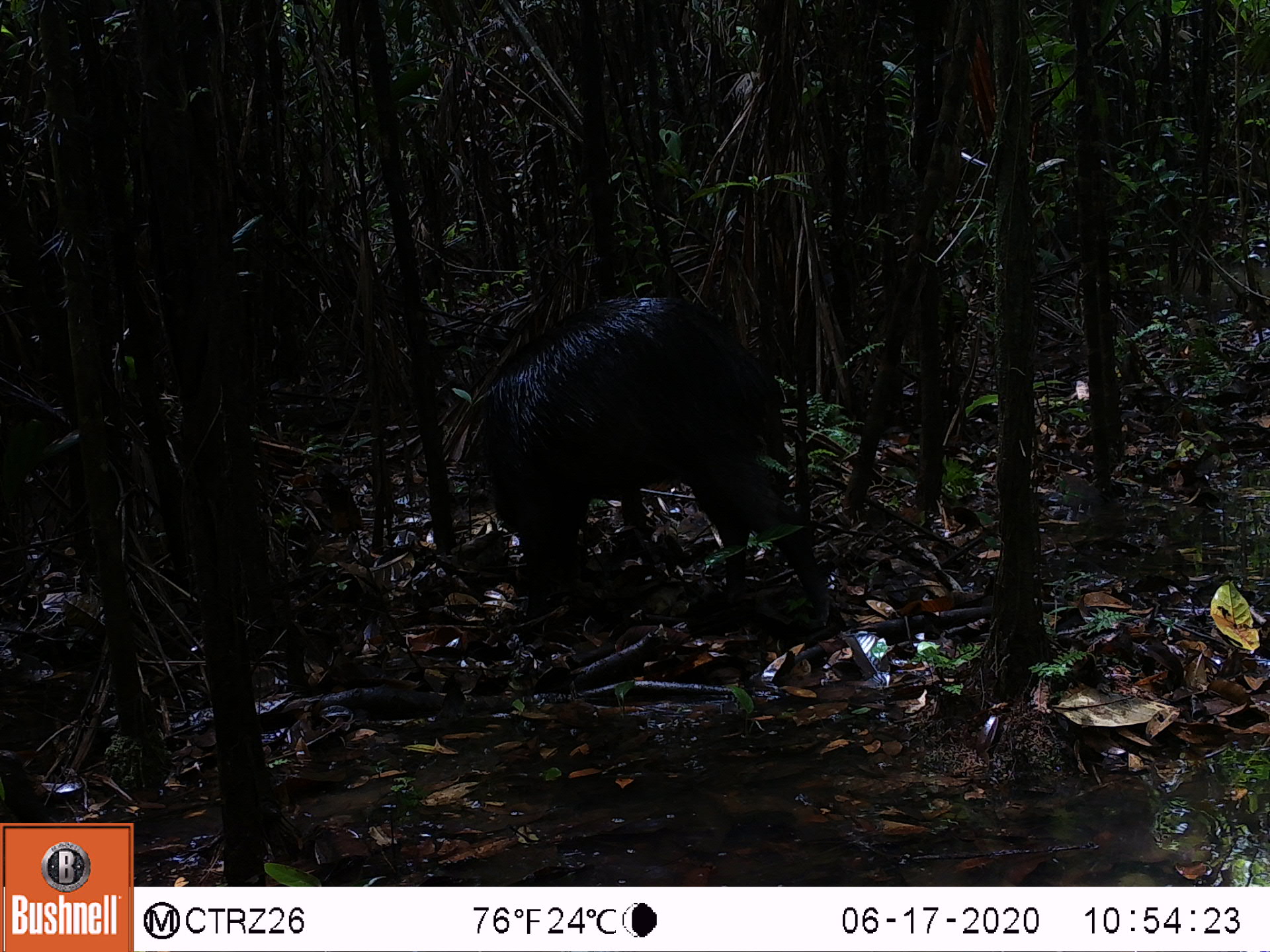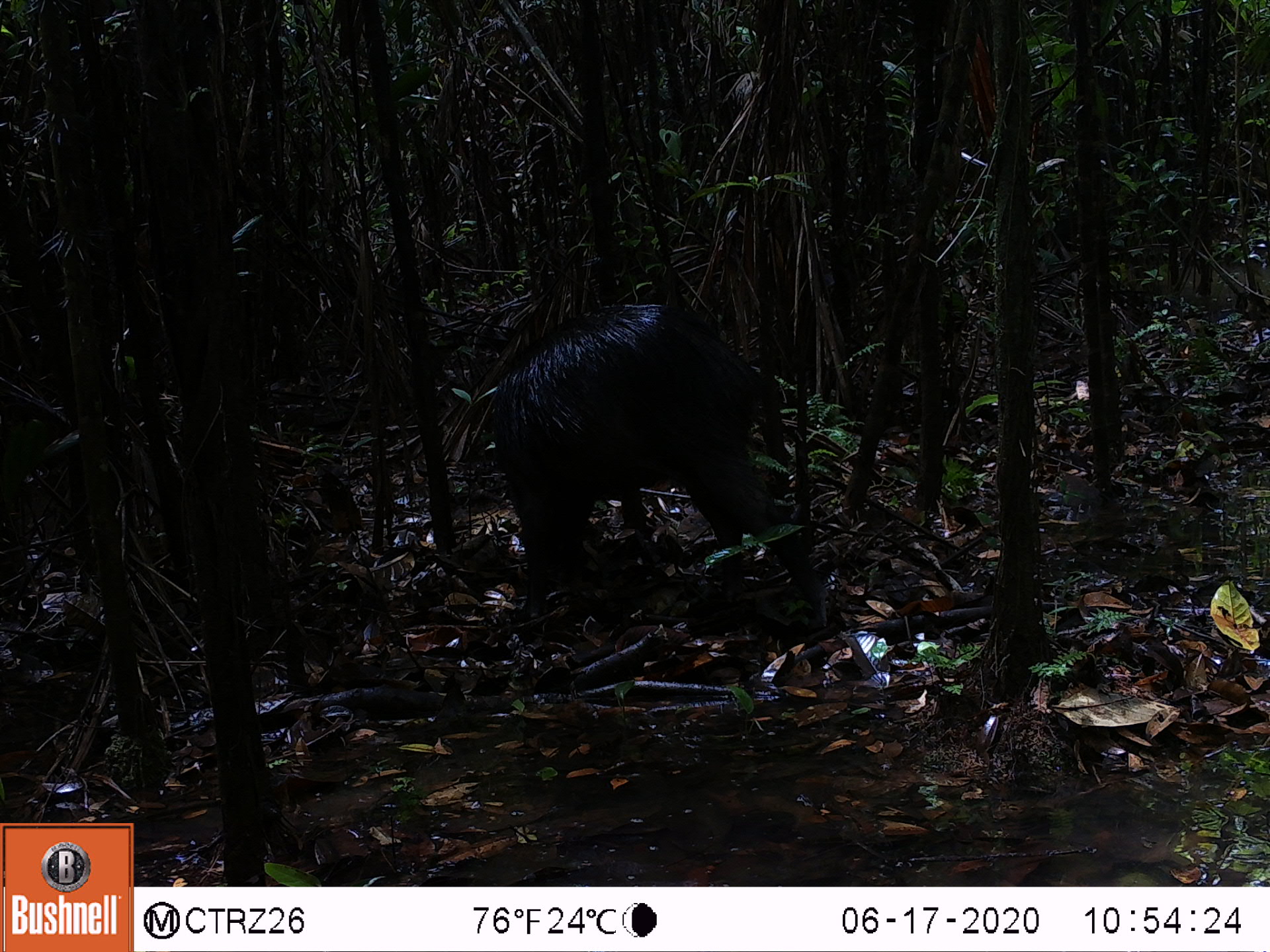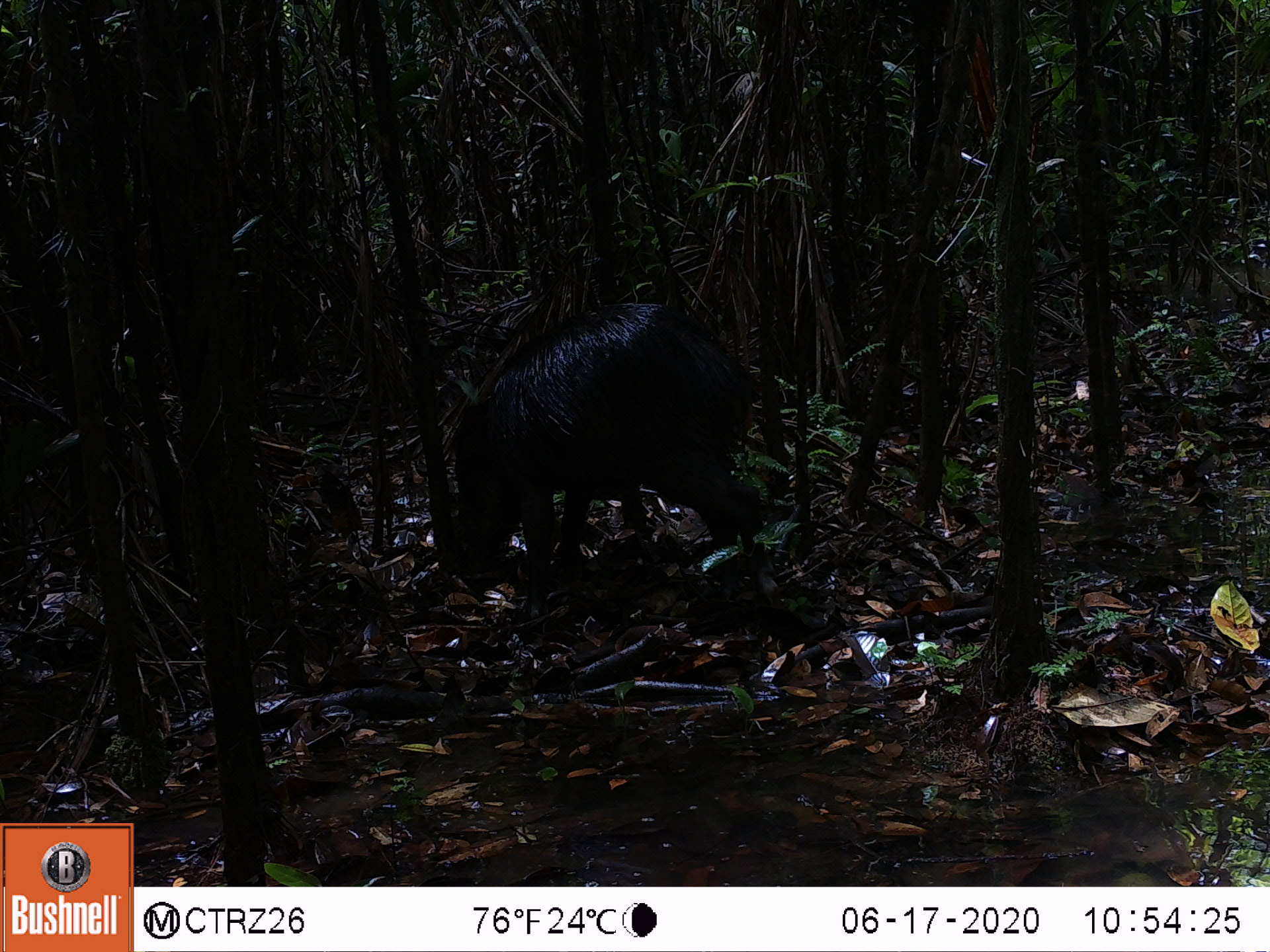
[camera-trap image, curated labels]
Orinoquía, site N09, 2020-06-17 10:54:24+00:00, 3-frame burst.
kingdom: Animalia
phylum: Chordata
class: Mammalia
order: Artiodactyla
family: Tayassuidae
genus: Tayassu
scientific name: Tayassu pecari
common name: white-lipped peccary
White-lipped peccary (Tayassu pecari).